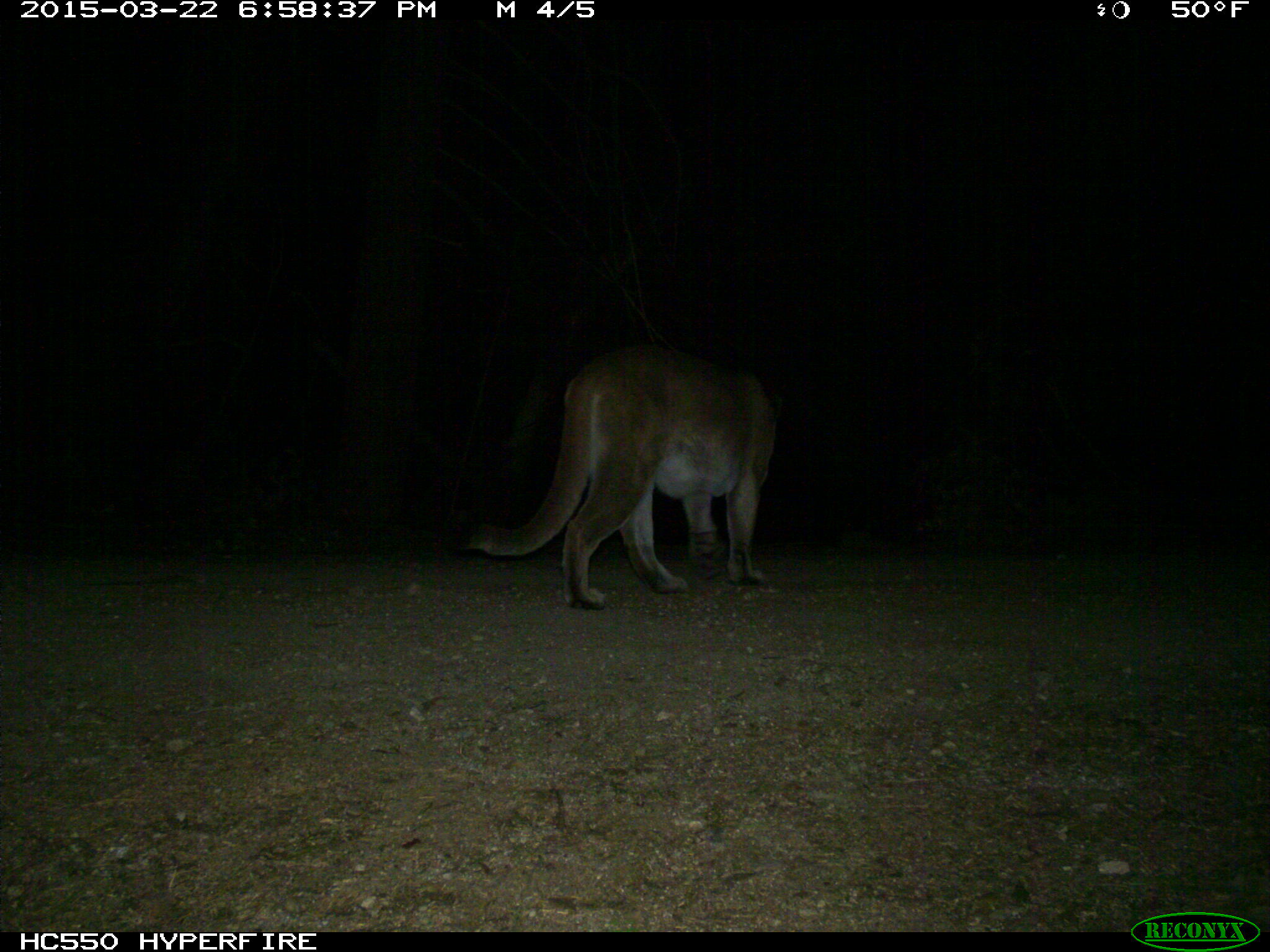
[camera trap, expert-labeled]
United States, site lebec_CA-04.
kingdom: Animalia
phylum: Chordata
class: Mammalia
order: Carnivora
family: Felidae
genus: Puma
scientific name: Puma concolor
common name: mountain lion